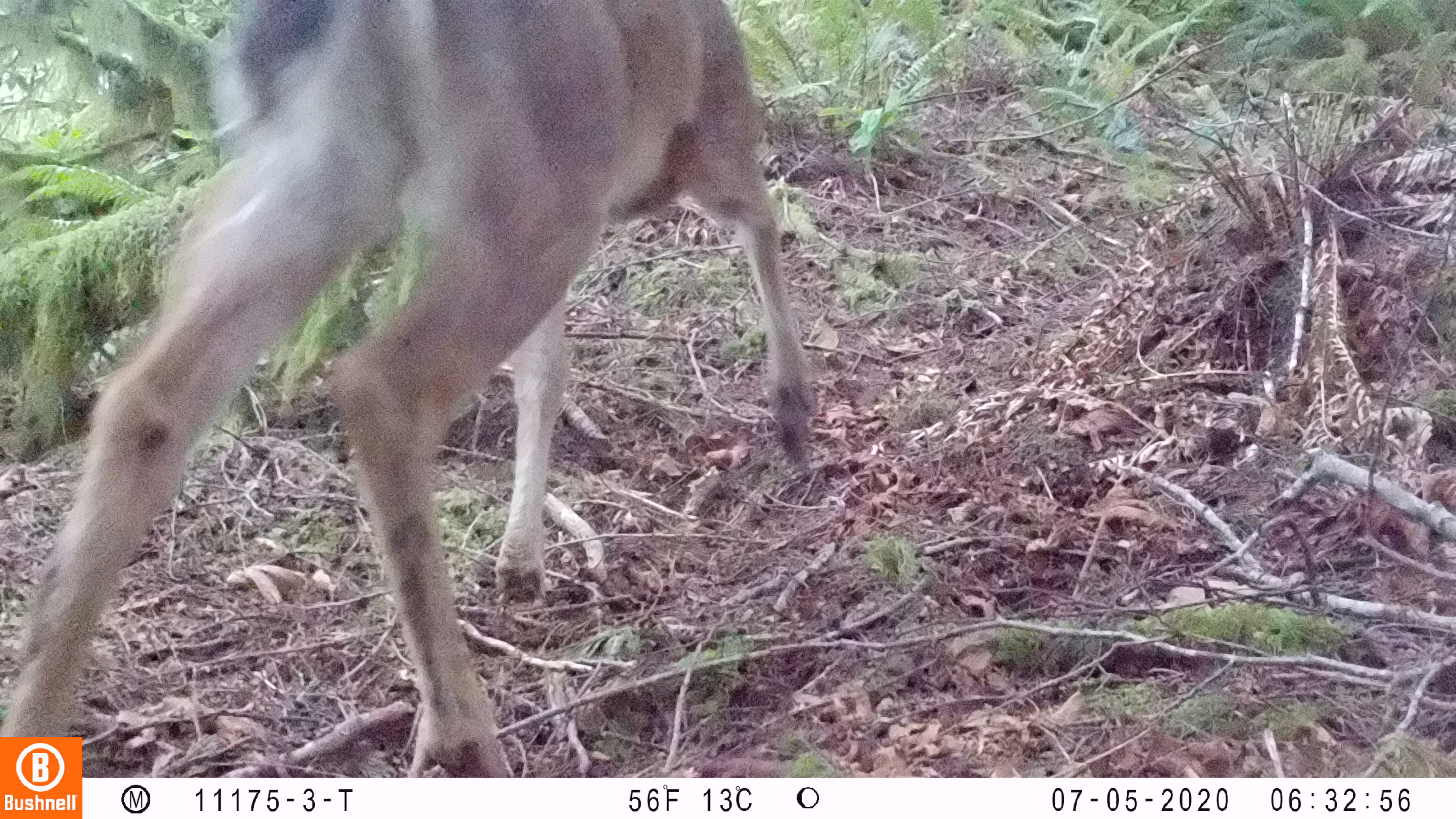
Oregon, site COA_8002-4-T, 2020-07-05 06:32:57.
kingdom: Animalia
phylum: Chordata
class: Mammalia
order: Artiodactyla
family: Cervidae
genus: Odocoileus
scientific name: Odocoileus hemionus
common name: black-tailed deer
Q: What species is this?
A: Black-tailed deer (Odocoileus hemionus).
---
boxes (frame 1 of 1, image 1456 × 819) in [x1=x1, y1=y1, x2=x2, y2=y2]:
black-tailed deer: [x1=4, y1=0, x2=825, y2=732]